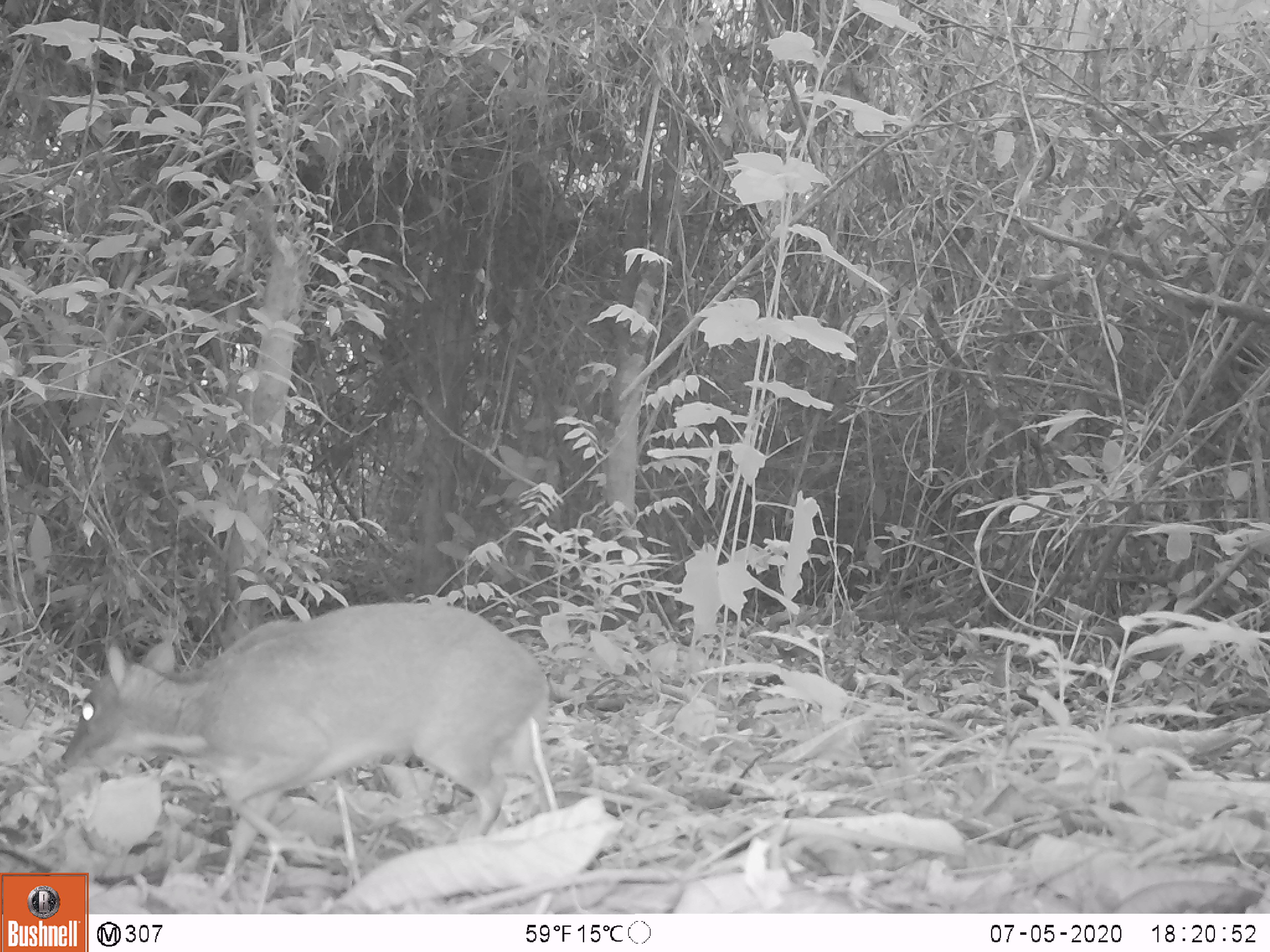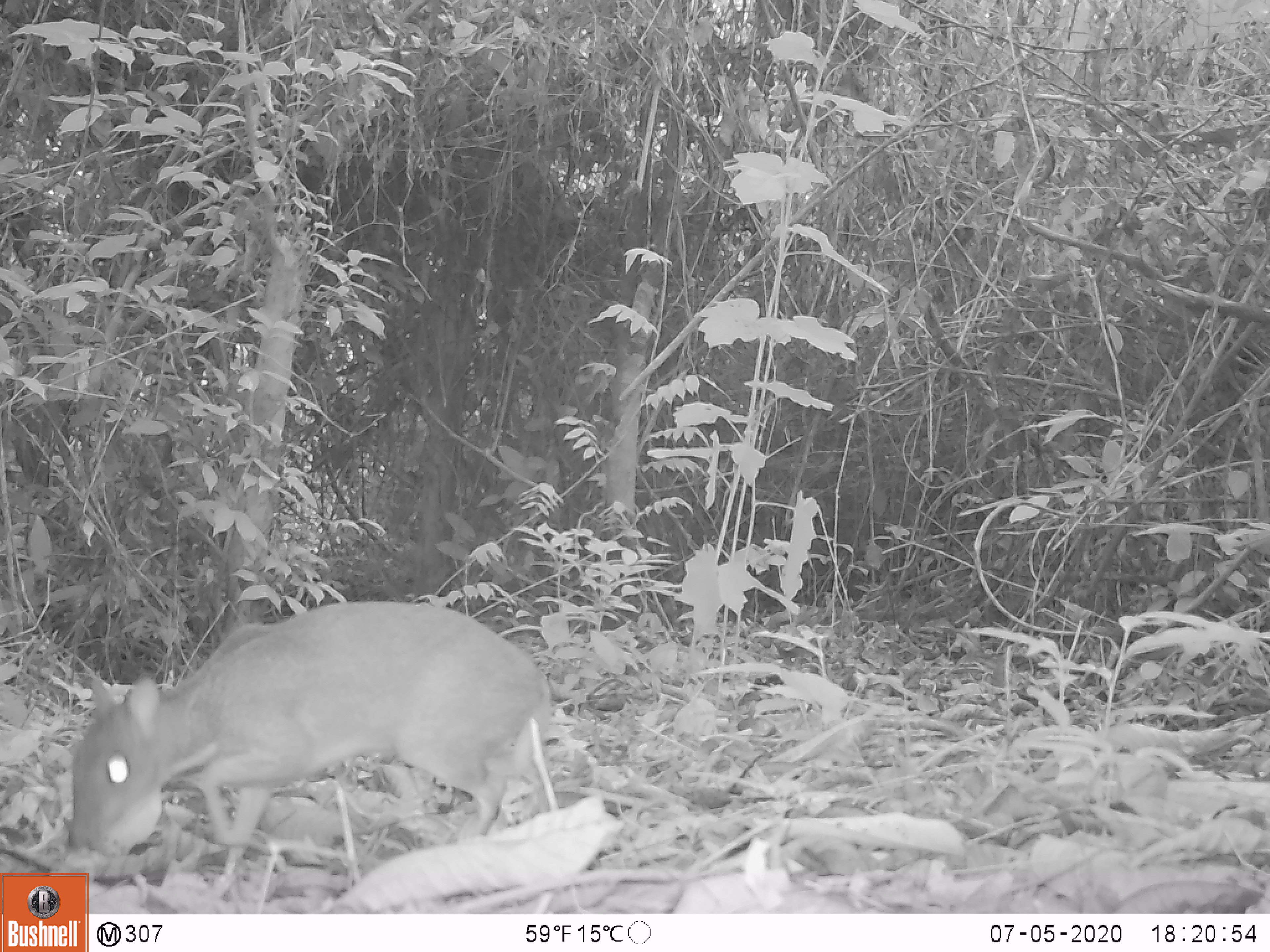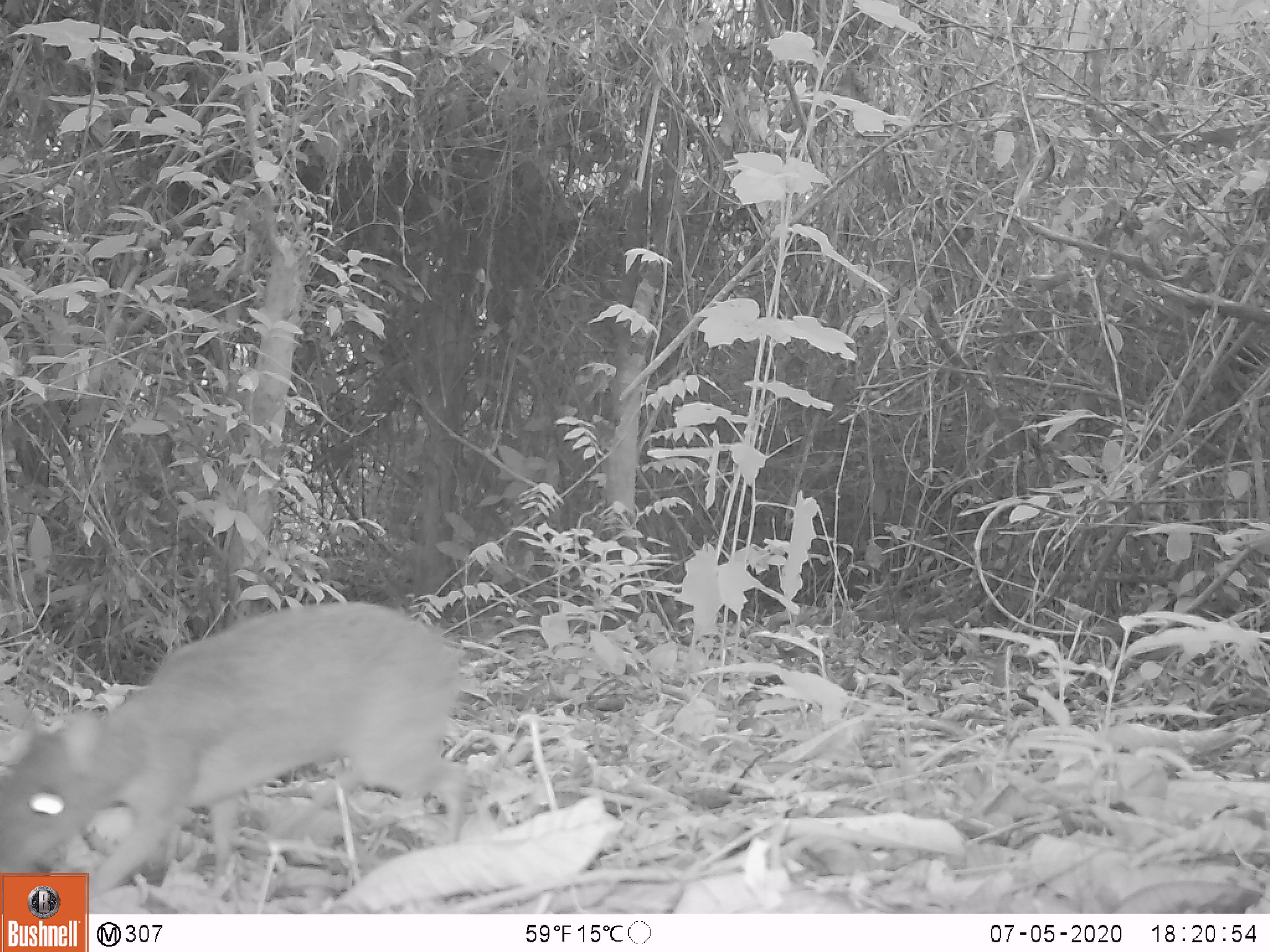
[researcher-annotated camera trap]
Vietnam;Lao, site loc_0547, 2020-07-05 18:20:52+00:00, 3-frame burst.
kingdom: Animalia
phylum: Chordata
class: Mammalia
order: Artiodactyla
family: Tragulidae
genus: Moschiola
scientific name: Moschiola meminna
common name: chevrotain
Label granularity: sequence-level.